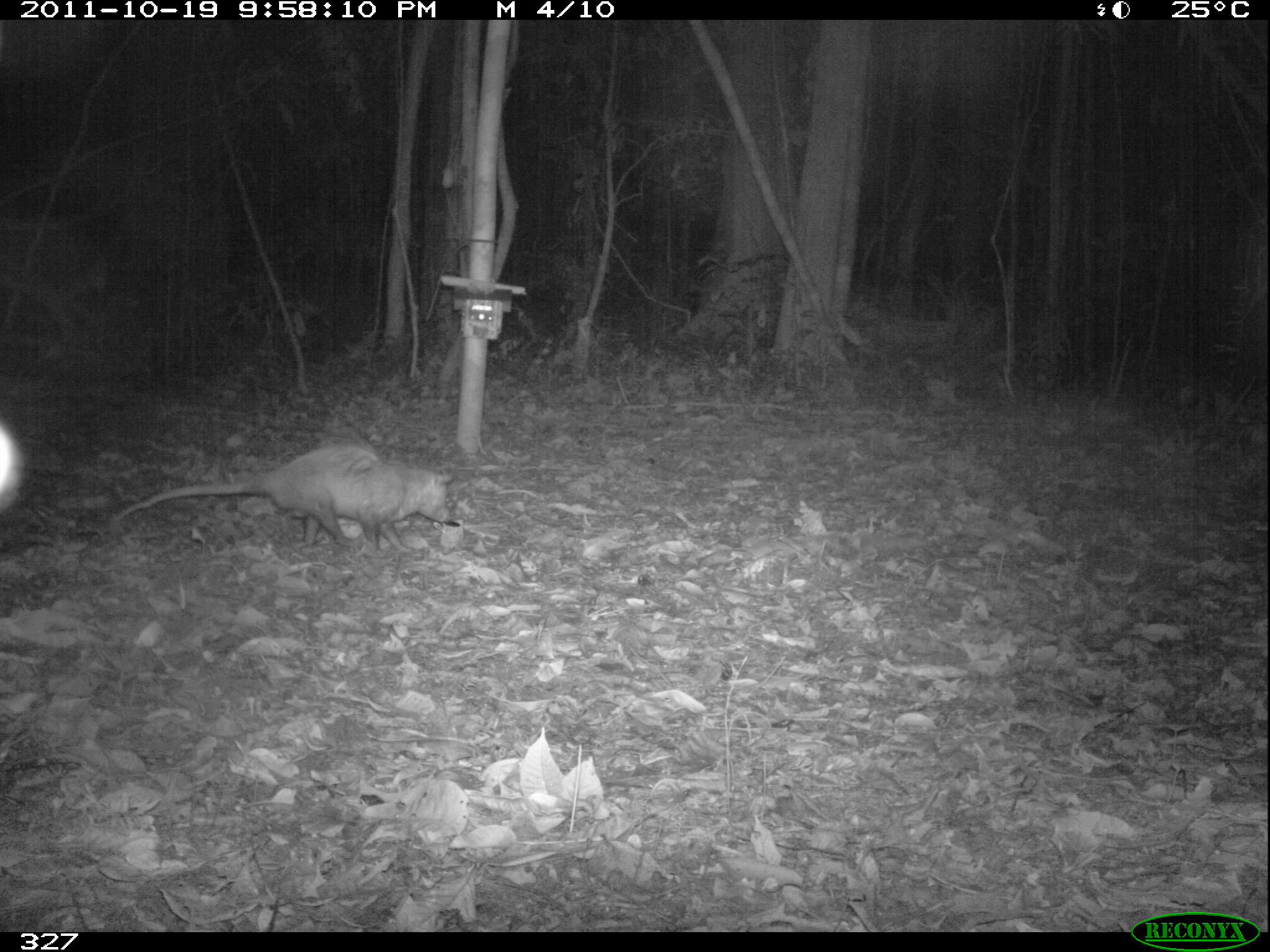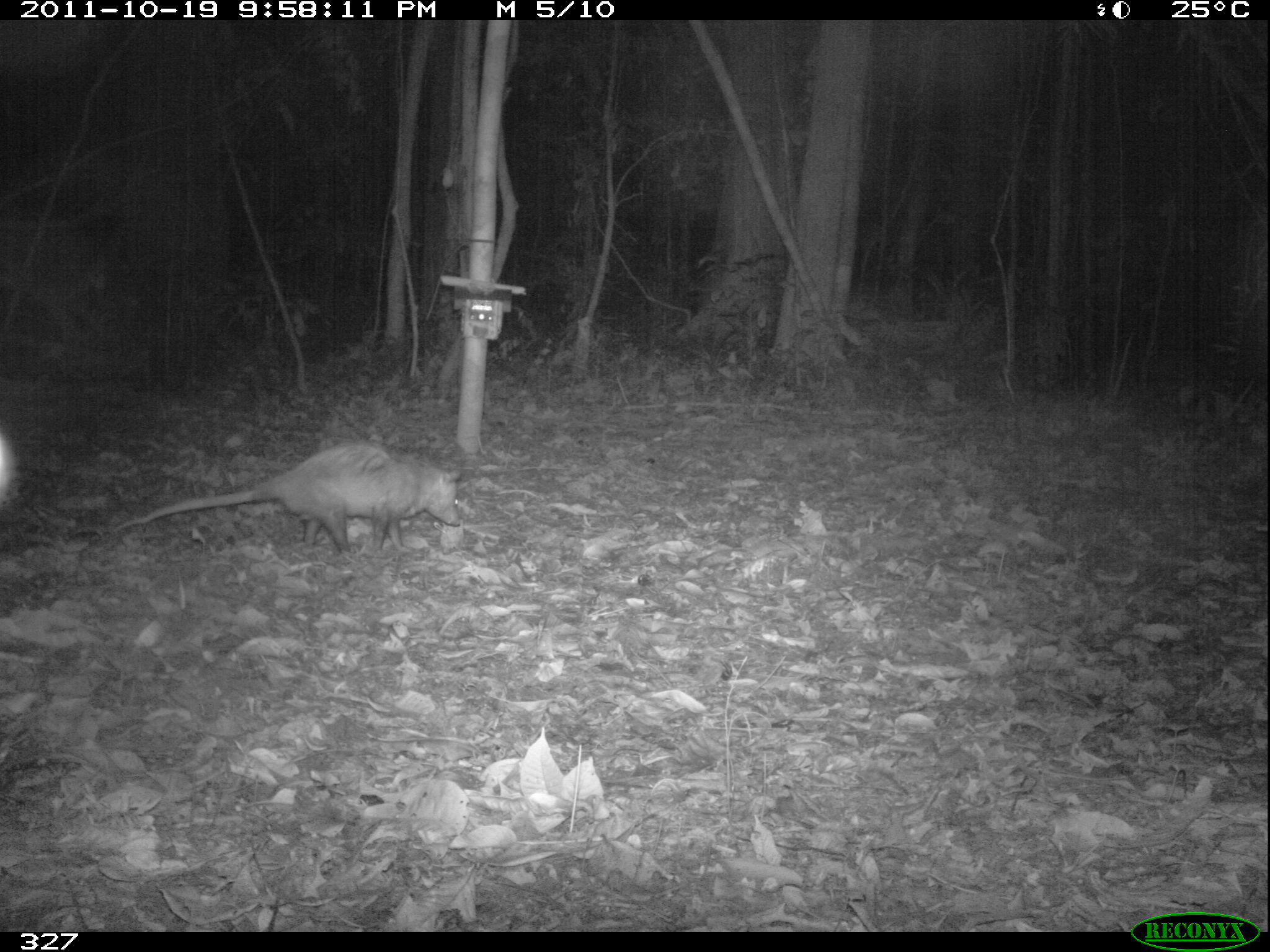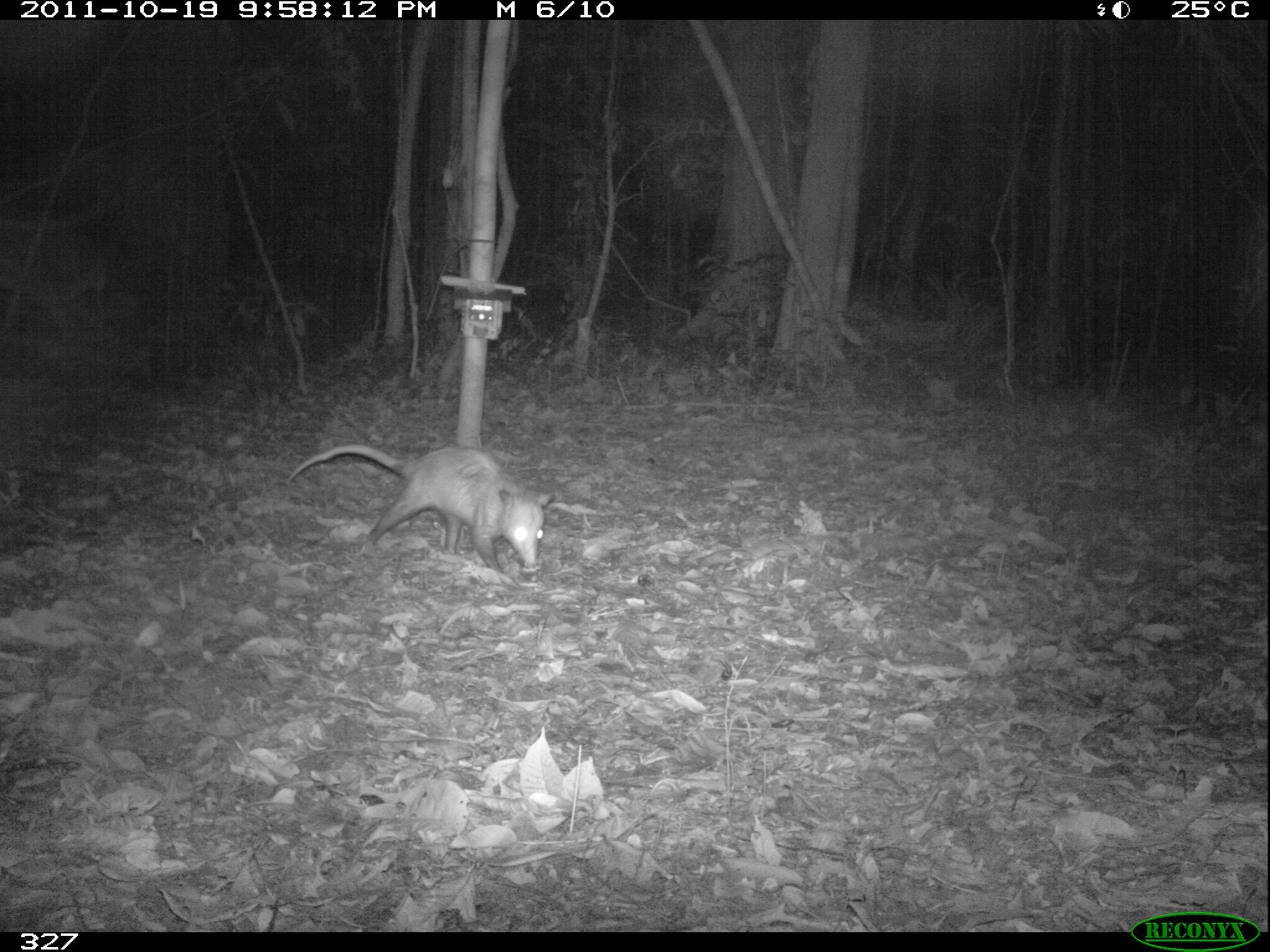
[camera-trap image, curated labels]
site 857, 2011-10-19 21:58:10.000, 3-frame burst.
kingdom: Animalia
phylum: Chordata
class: Mammalia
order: Didelphimorphia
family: Didelphidae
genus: Didelphis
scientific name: Didelphis marsupialis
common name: southern opossum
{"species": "Didelphis marsupialis (southern opossum)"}